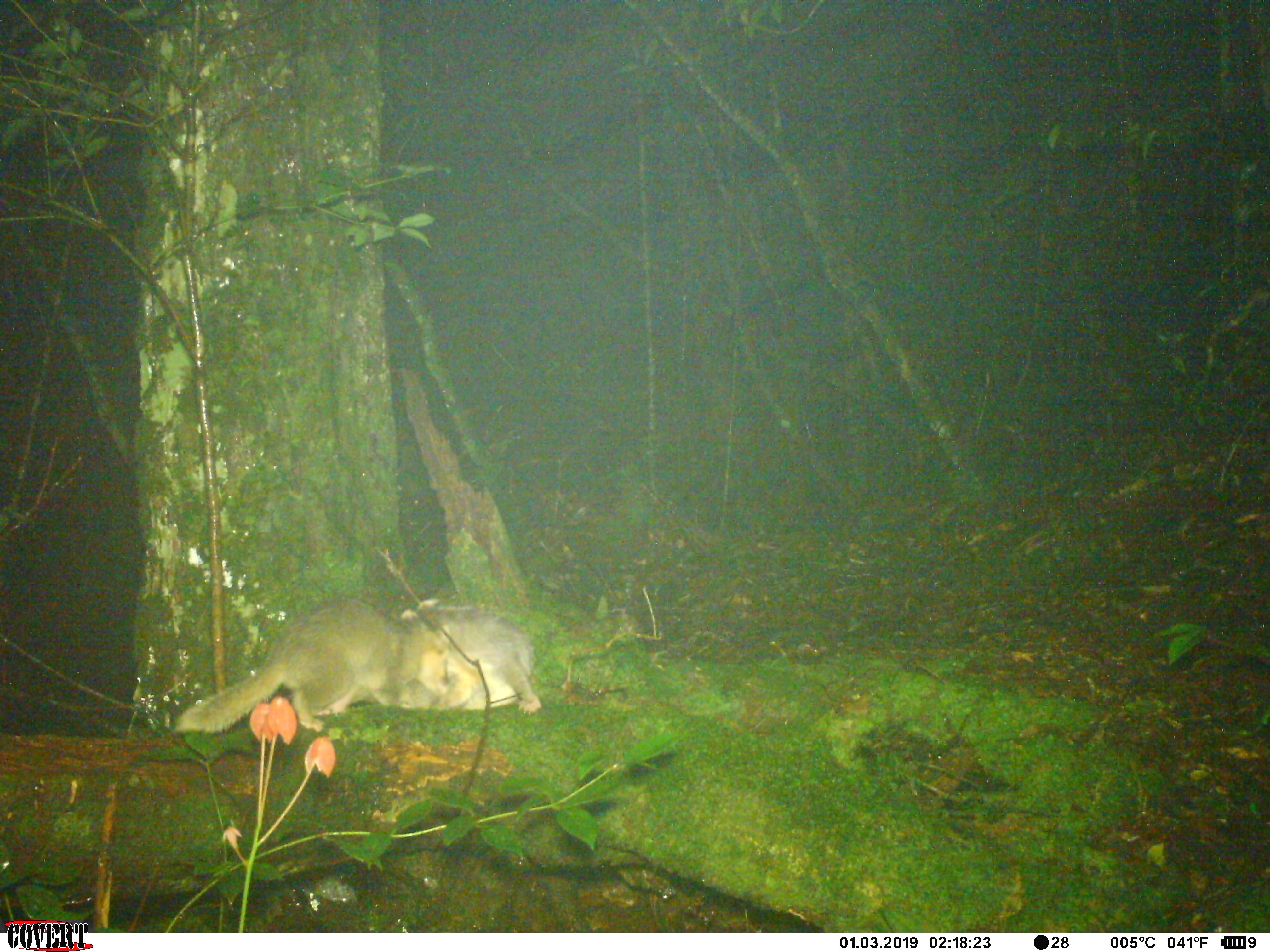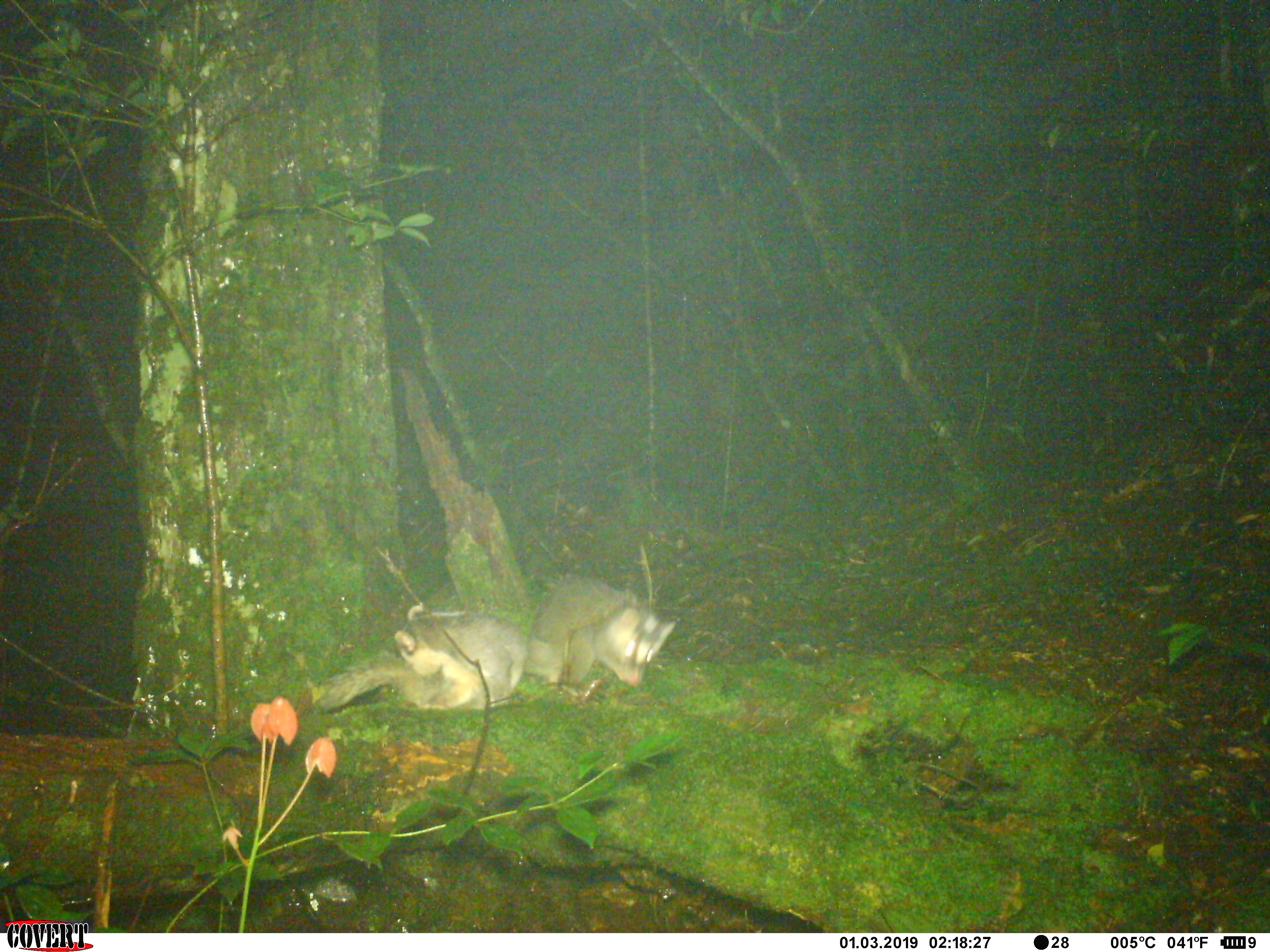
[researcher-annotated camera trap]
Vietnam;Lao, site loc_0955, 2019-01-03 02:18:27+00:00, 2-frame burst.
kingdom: Animalia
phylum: Chordata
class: Mammalia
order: Carnivora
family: Mustelidae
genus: Melogale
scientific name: Melogale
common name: ferret badger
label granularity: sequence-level